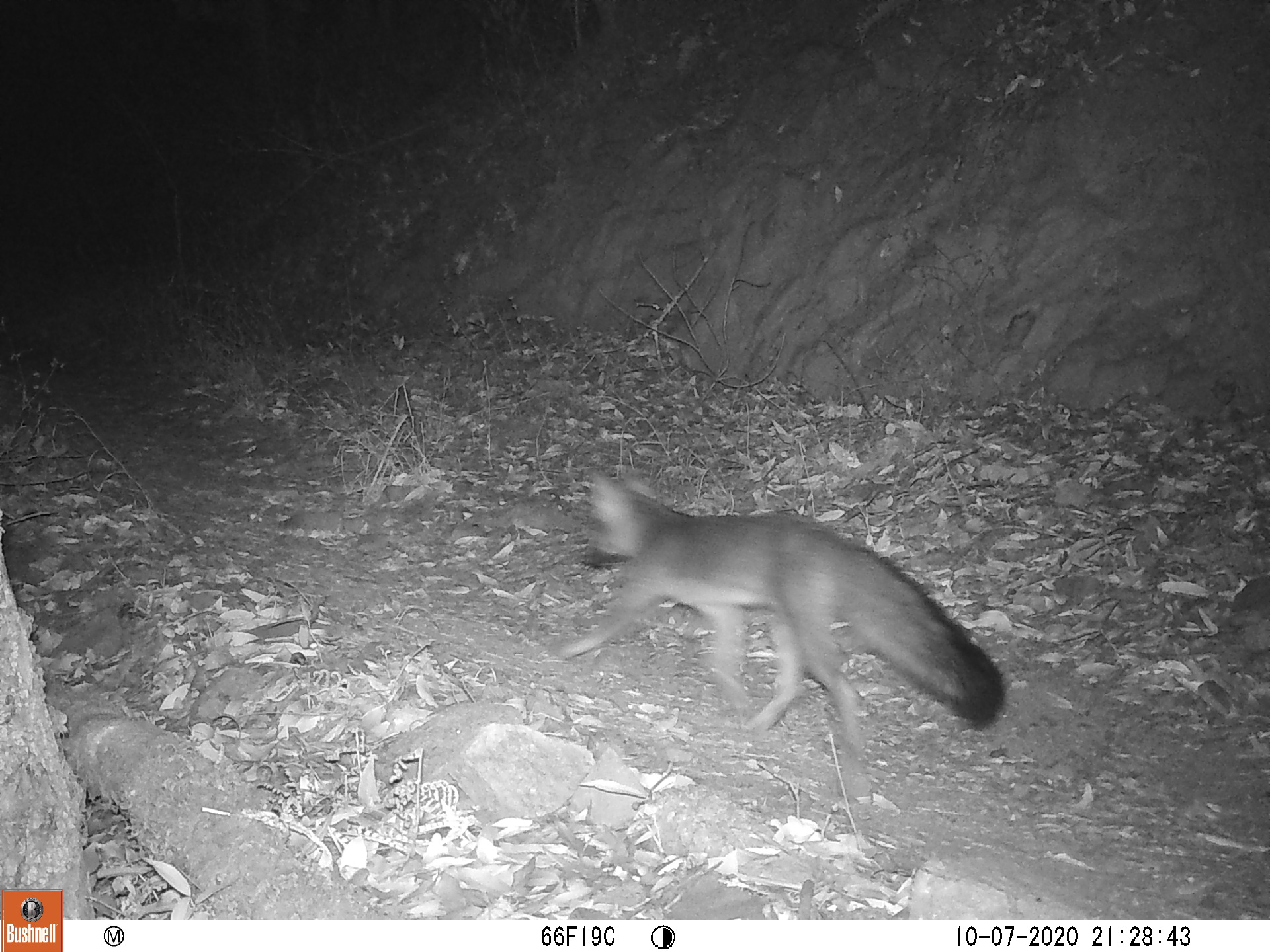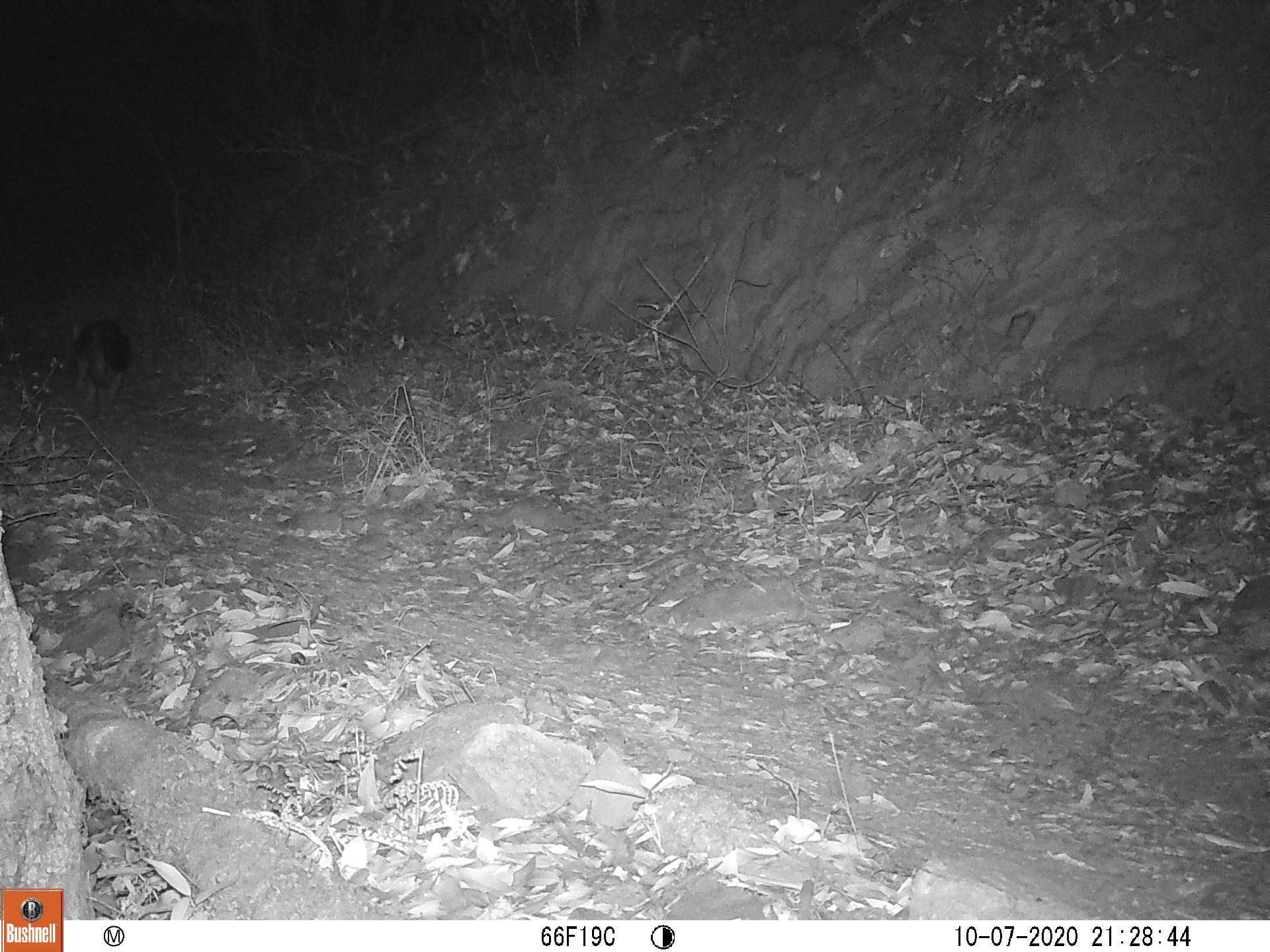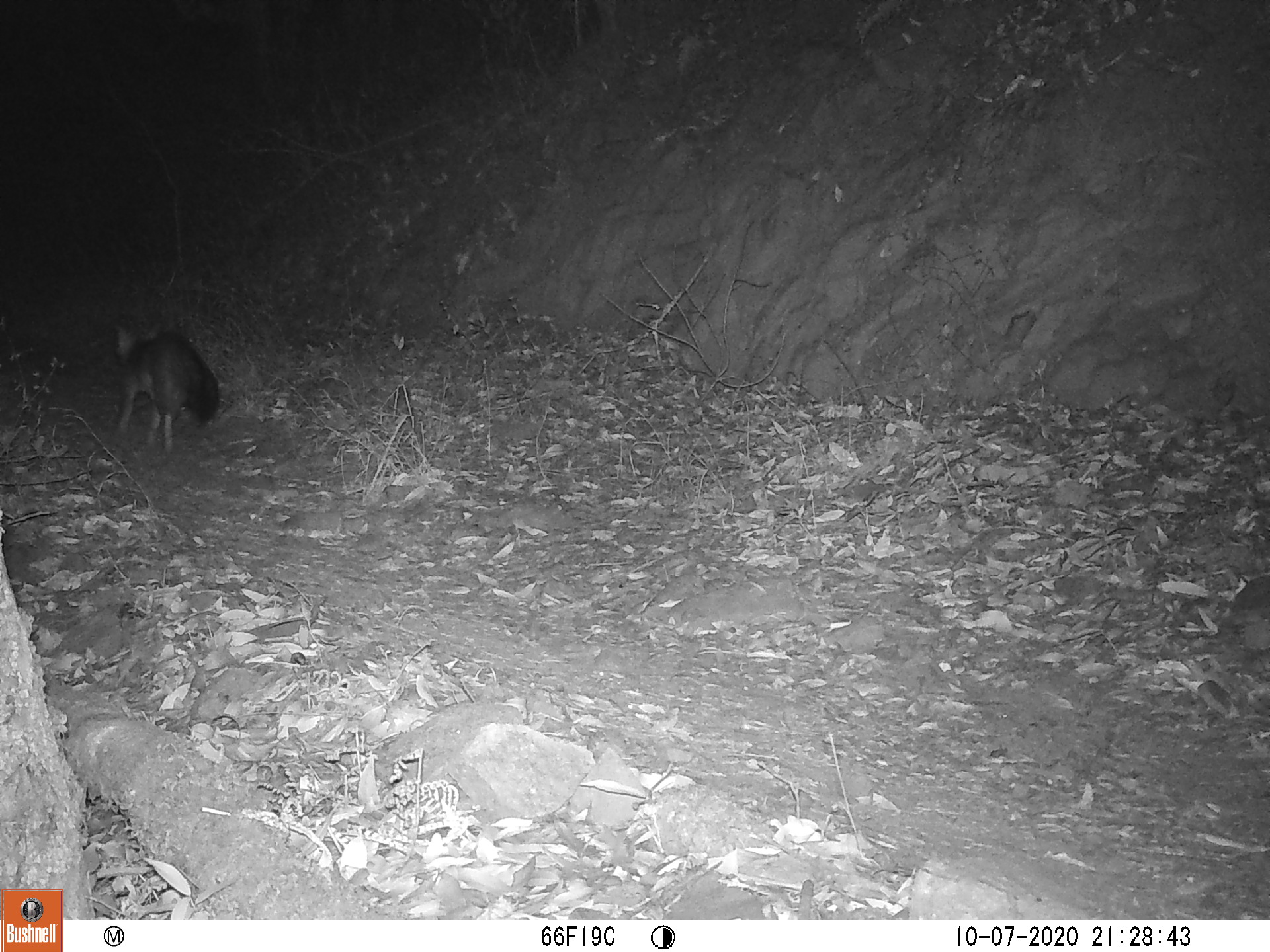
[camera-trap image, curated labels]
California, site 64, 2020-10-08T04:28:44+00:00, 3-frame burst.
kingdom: Animalia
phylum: Chordata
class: Mammalia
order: Carnivora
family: Canidae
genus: Urocyon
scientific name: Urocyon cinereoargenteus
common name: gray fox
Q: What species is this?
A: Gray fox (Urocyon cinereoargenteus).